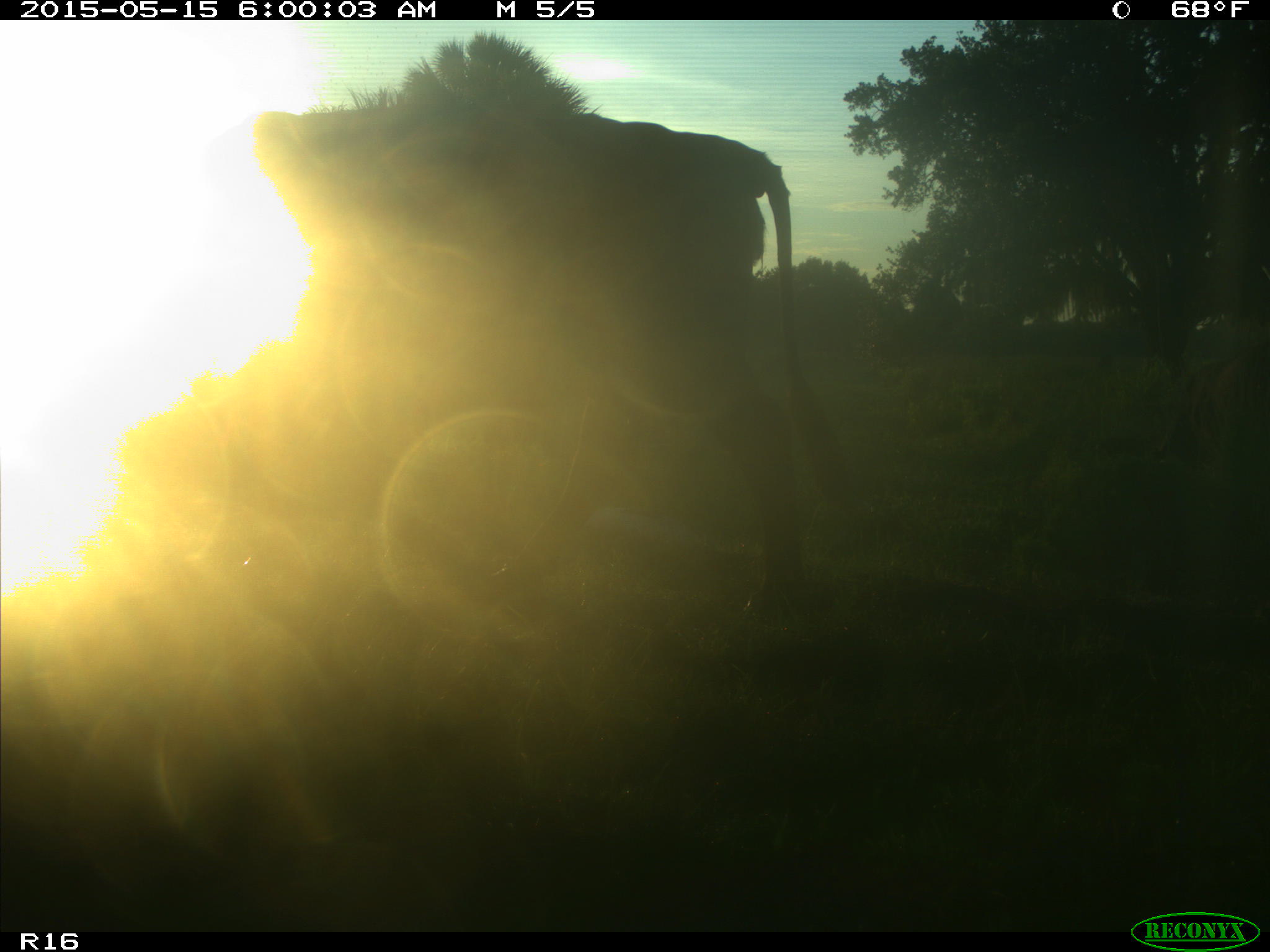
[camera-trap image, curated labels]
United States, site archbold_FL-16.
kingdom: Animalia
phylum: Chordata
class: Mammalia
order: Artiodactyla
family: Bovidae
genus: Bos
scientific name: Bos taurus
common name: domestic cow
Bos taurus (domestic cow).